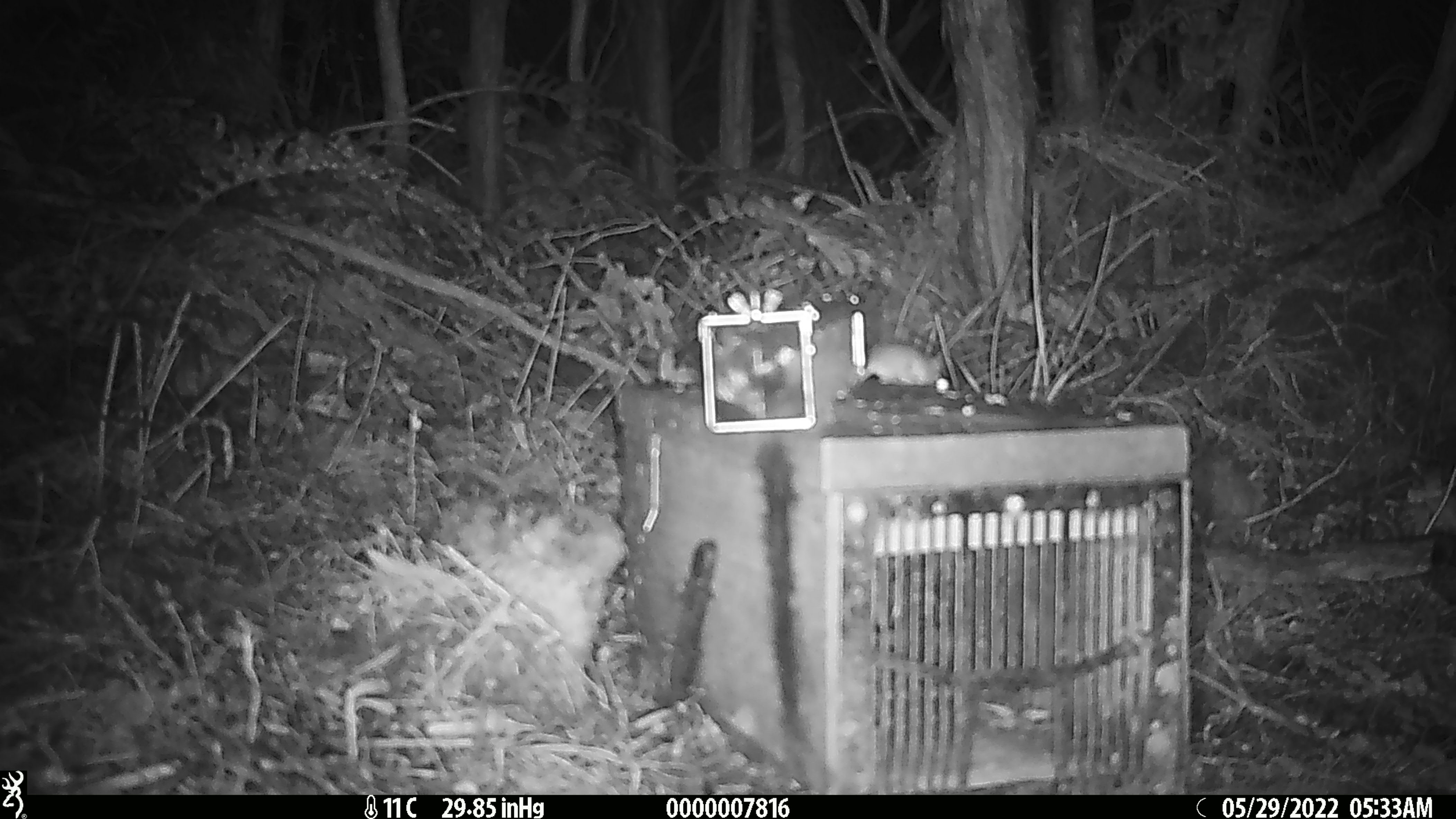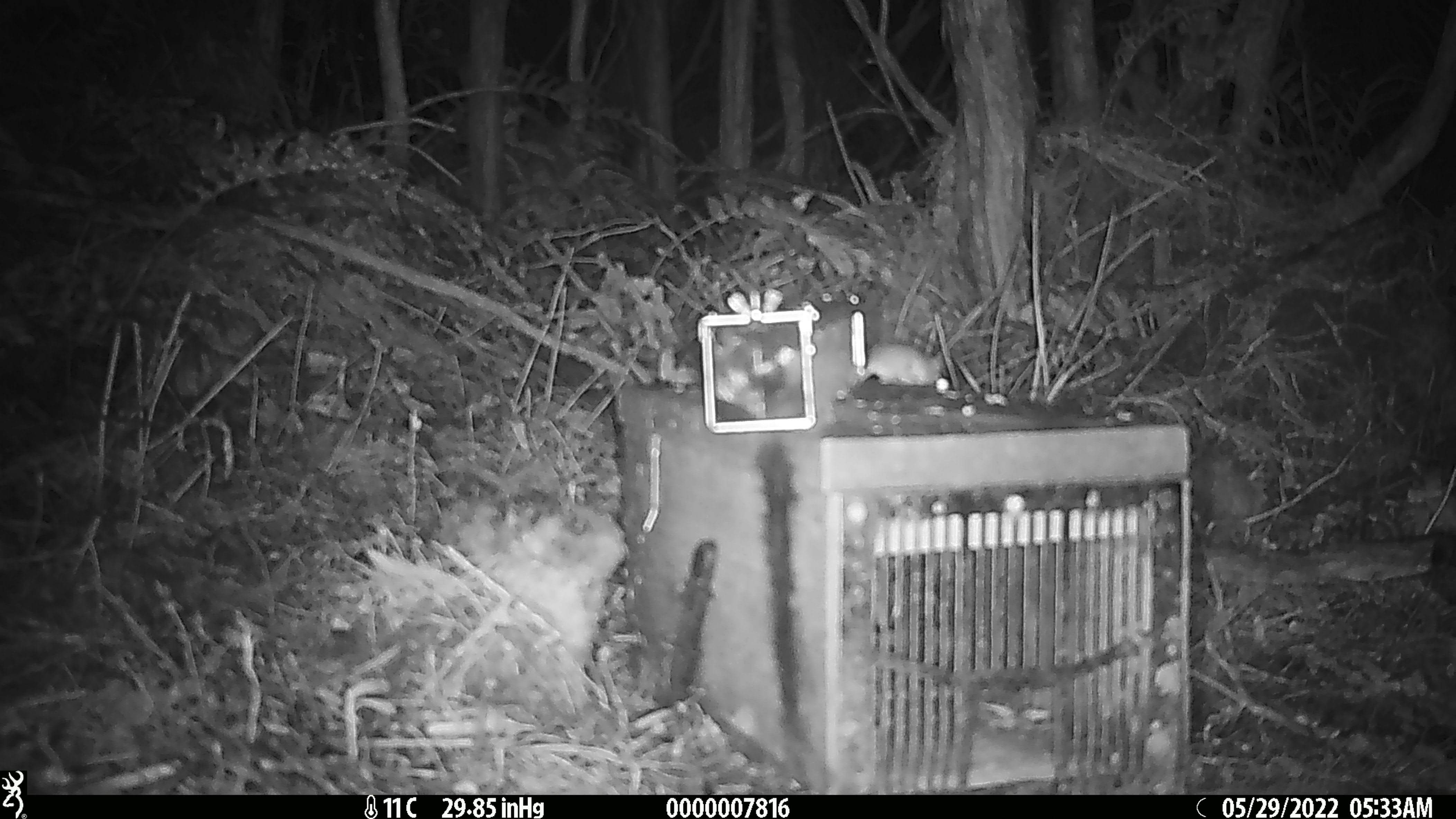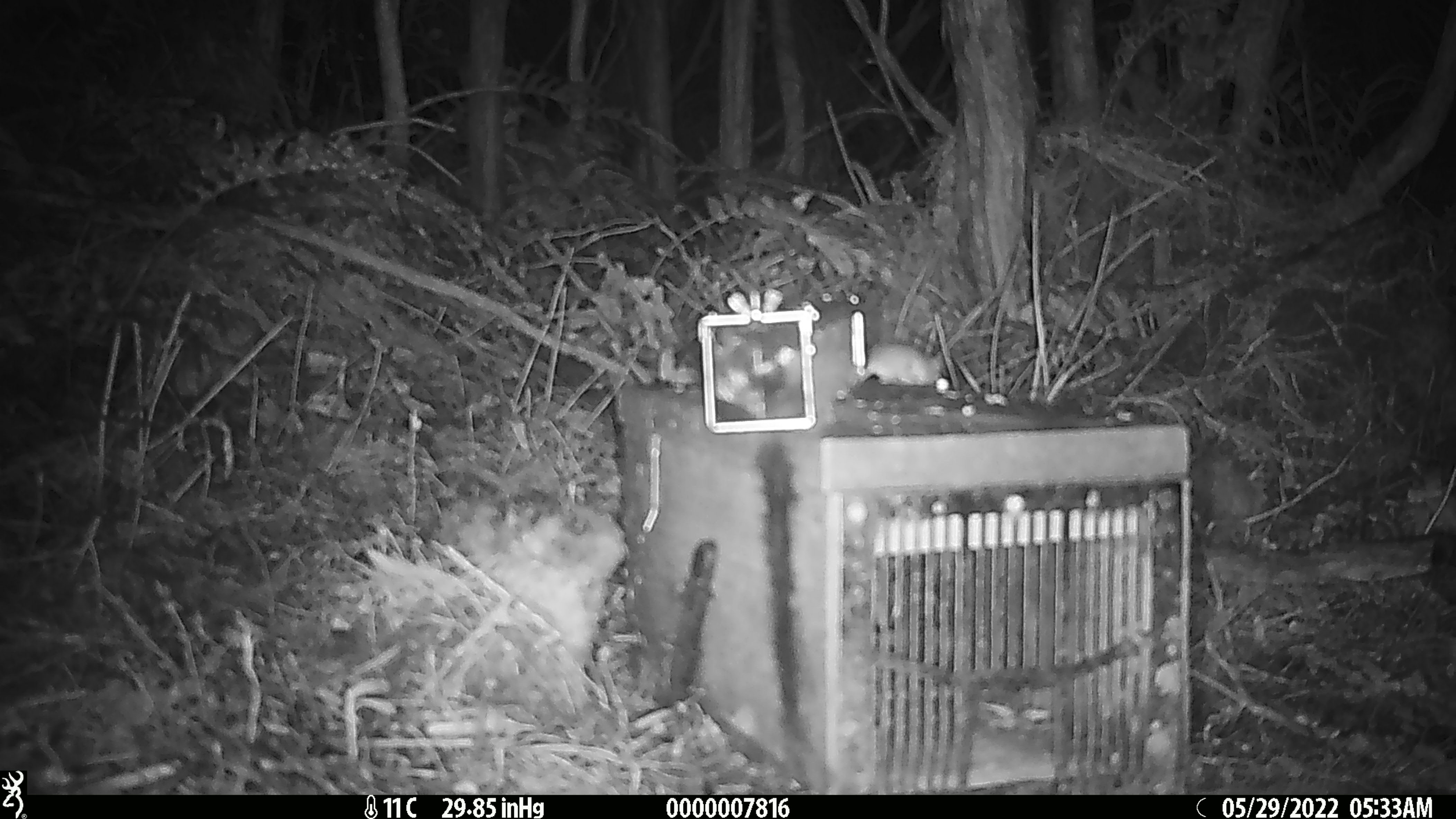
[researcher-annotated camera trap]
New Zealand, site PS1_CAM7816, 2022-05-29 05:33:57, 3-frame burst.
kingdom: Animalia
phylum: Chordata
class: Mammalia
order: Rodentia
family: Muridae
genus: Mus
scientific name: Mus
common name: mouse